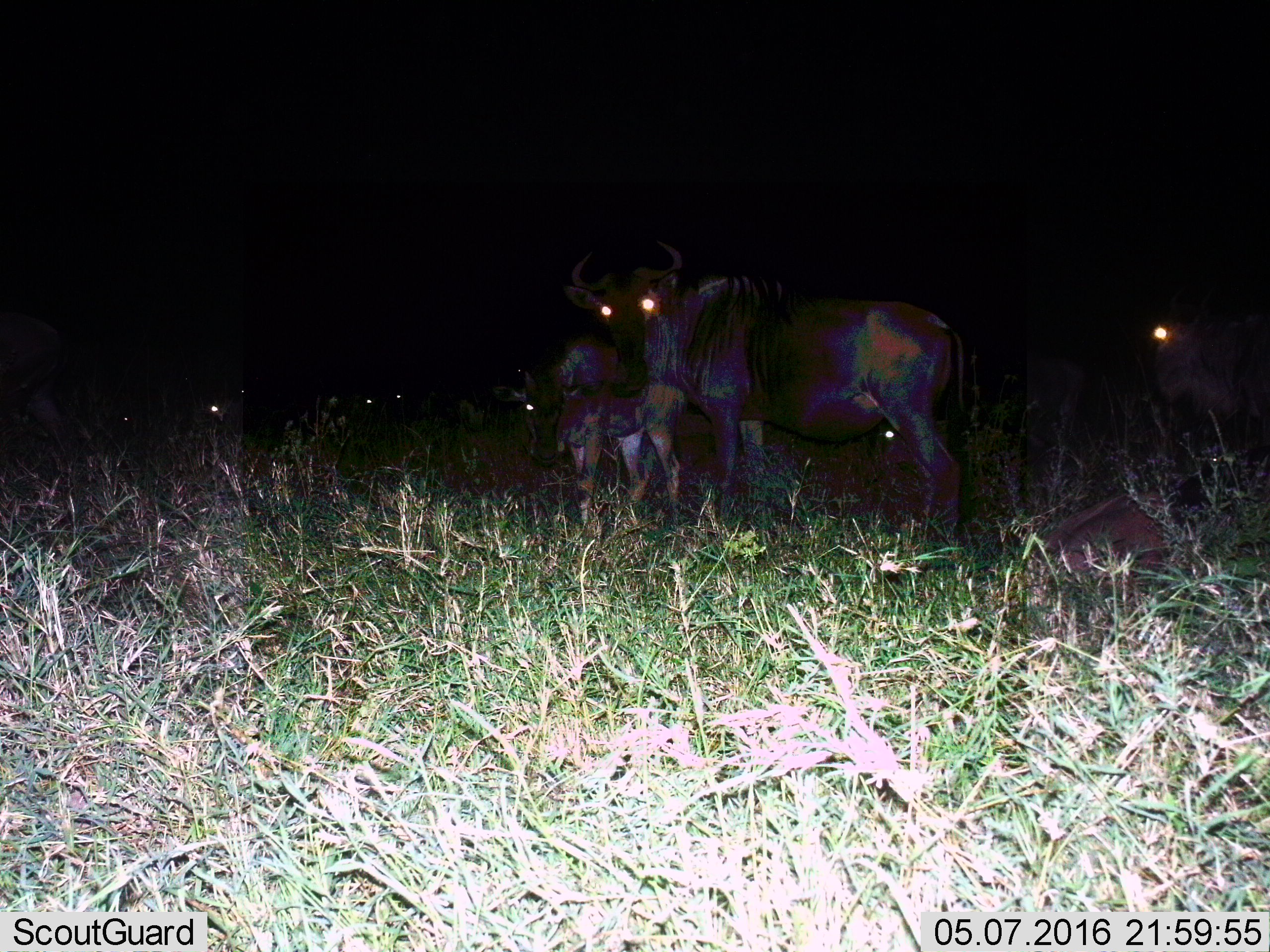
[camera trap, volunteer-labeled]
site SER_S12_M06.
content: unidentified animal